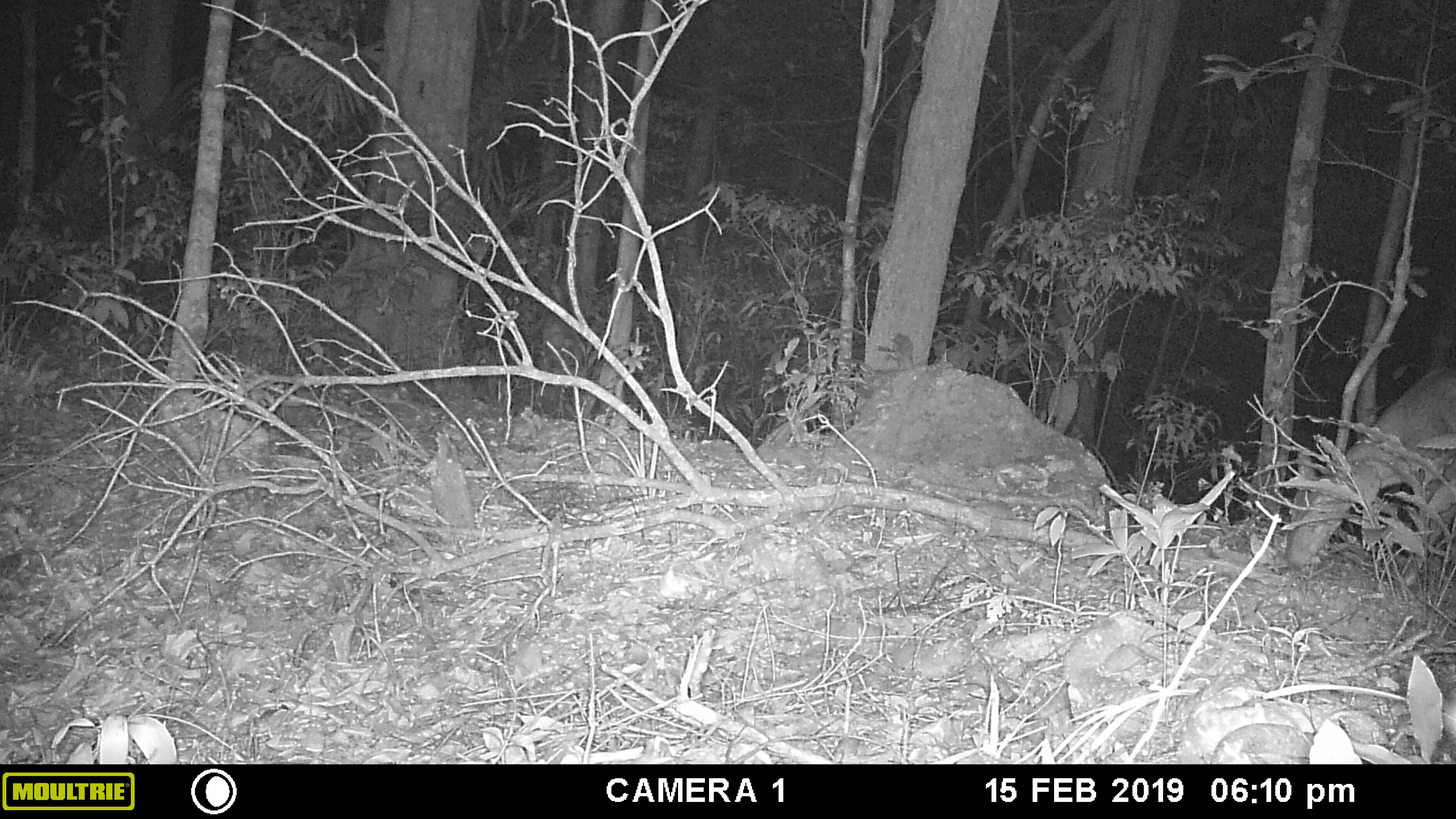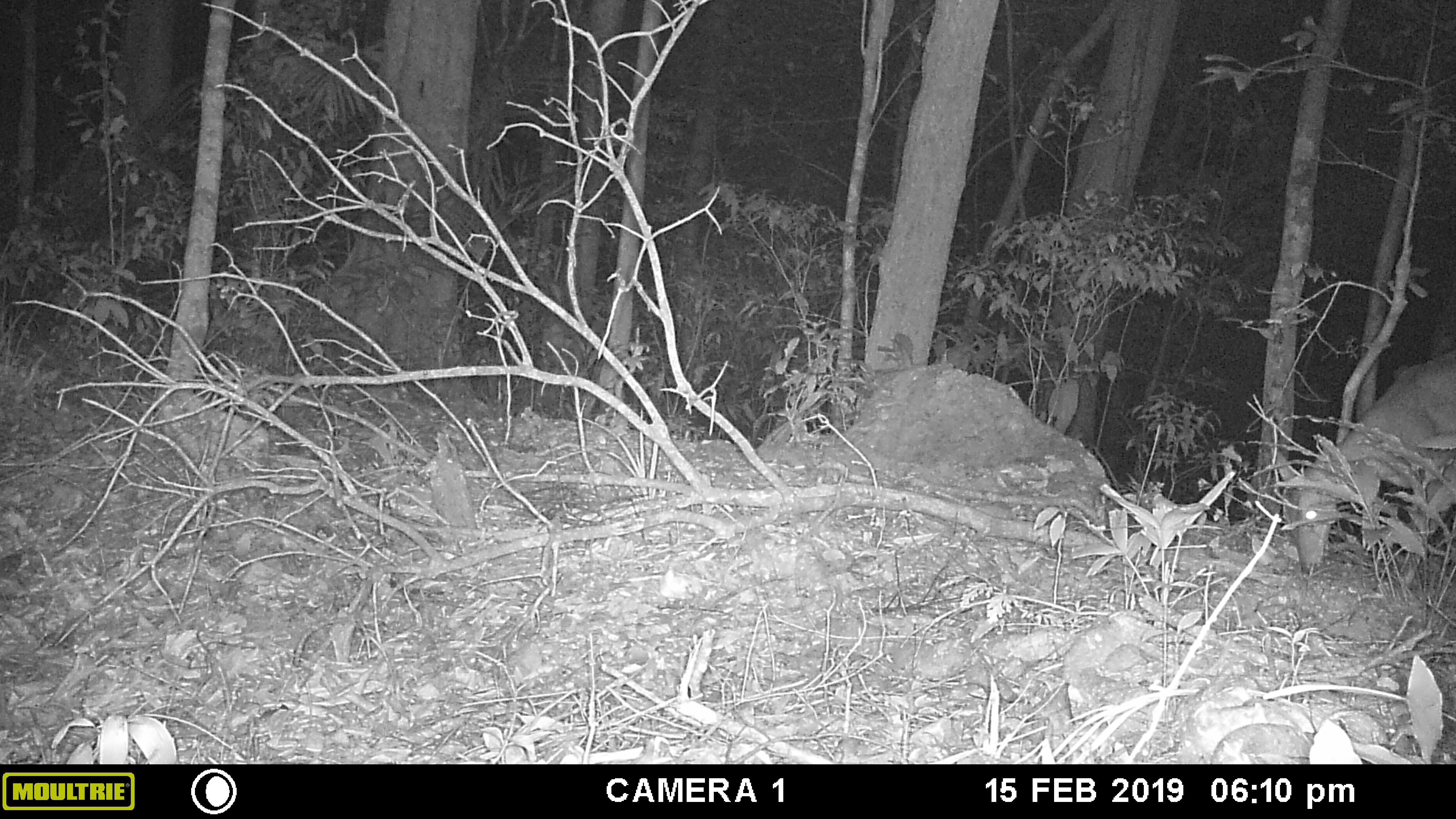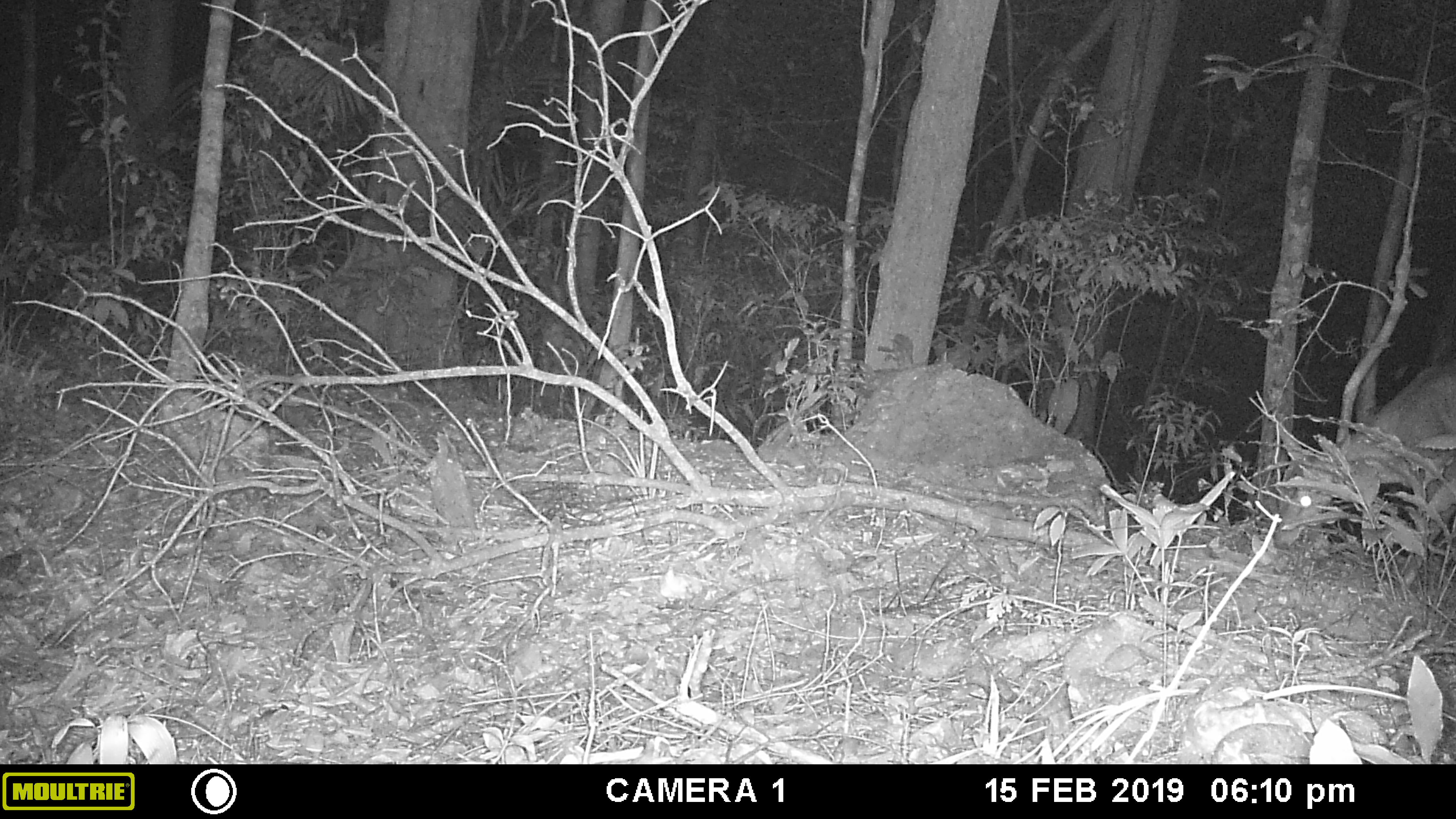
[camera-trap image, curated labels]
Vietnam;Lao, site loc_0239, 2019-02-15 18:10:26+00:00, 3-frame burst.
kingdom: Animalia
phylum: Chordata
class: Mammalia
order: Artiodactyla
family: Cervidae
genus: Muntiacus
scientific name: Muntiacus vuquangensis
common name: large-antlered muntjac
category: large antlered muntjac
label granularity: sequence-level